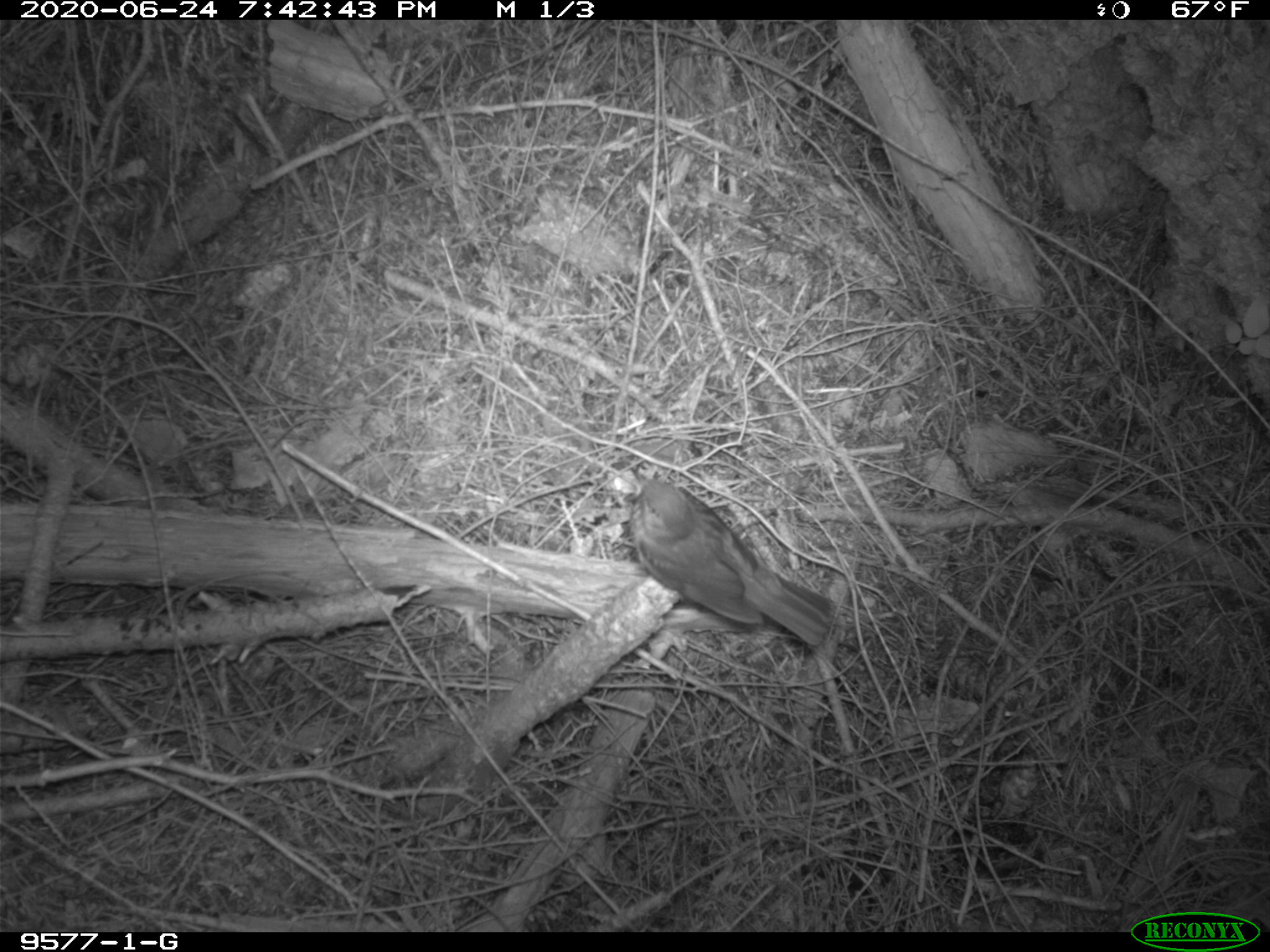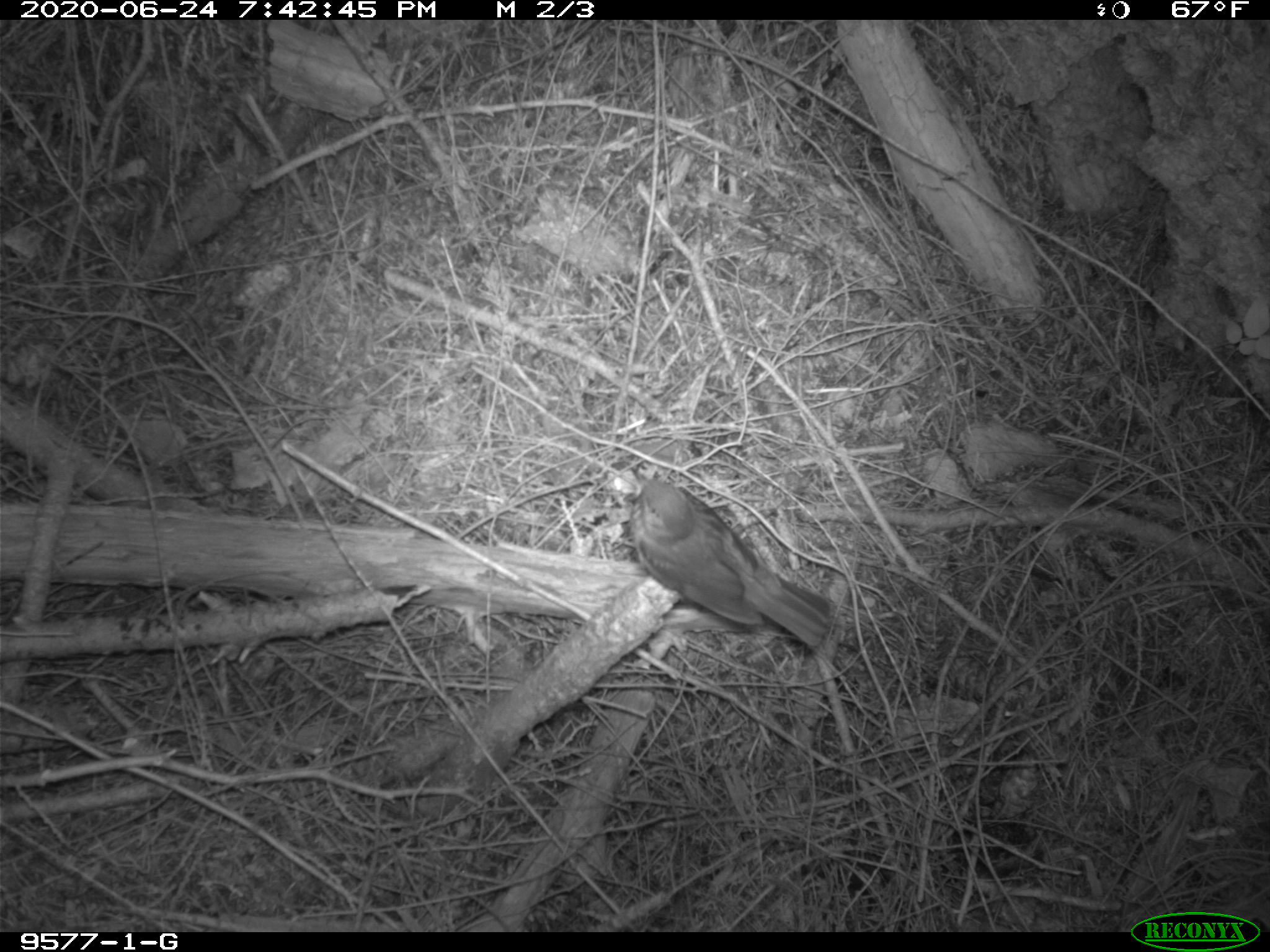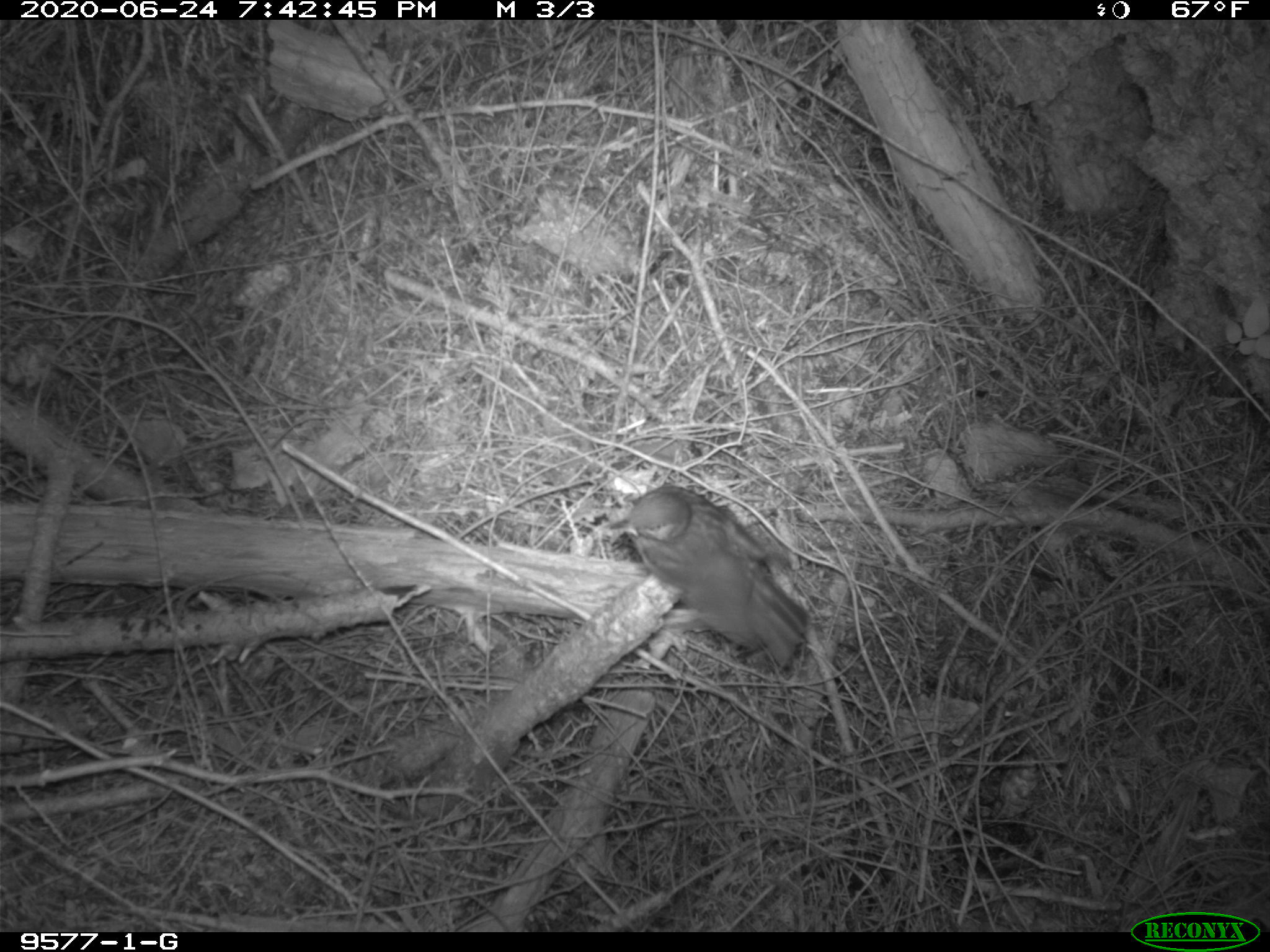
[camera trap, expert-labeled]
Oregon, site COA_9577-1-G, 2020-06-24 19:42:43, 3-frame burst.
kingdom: Animalia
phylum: Chordata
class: Aves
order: Passeriformes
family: Turdidae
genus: Catharus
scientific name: Catharus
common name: brown thrushes and nightingale-thrushes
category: catharus species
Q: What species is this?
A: Catharus species (brown thrushes and nightingale-thrushes) (Catharus).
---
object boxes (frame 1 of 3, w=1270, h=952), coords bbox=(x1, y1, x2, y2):
catharus species: bbox=(620, 470, 836, 649)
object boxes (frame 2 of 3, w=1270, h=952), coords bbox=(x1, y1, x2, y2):
catharus species: bbox=(619, 466, 836, 649)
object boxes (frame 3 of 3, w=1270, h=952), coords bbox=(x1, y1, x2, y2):
catharus species: bbox=(619, 482, 815, 675)